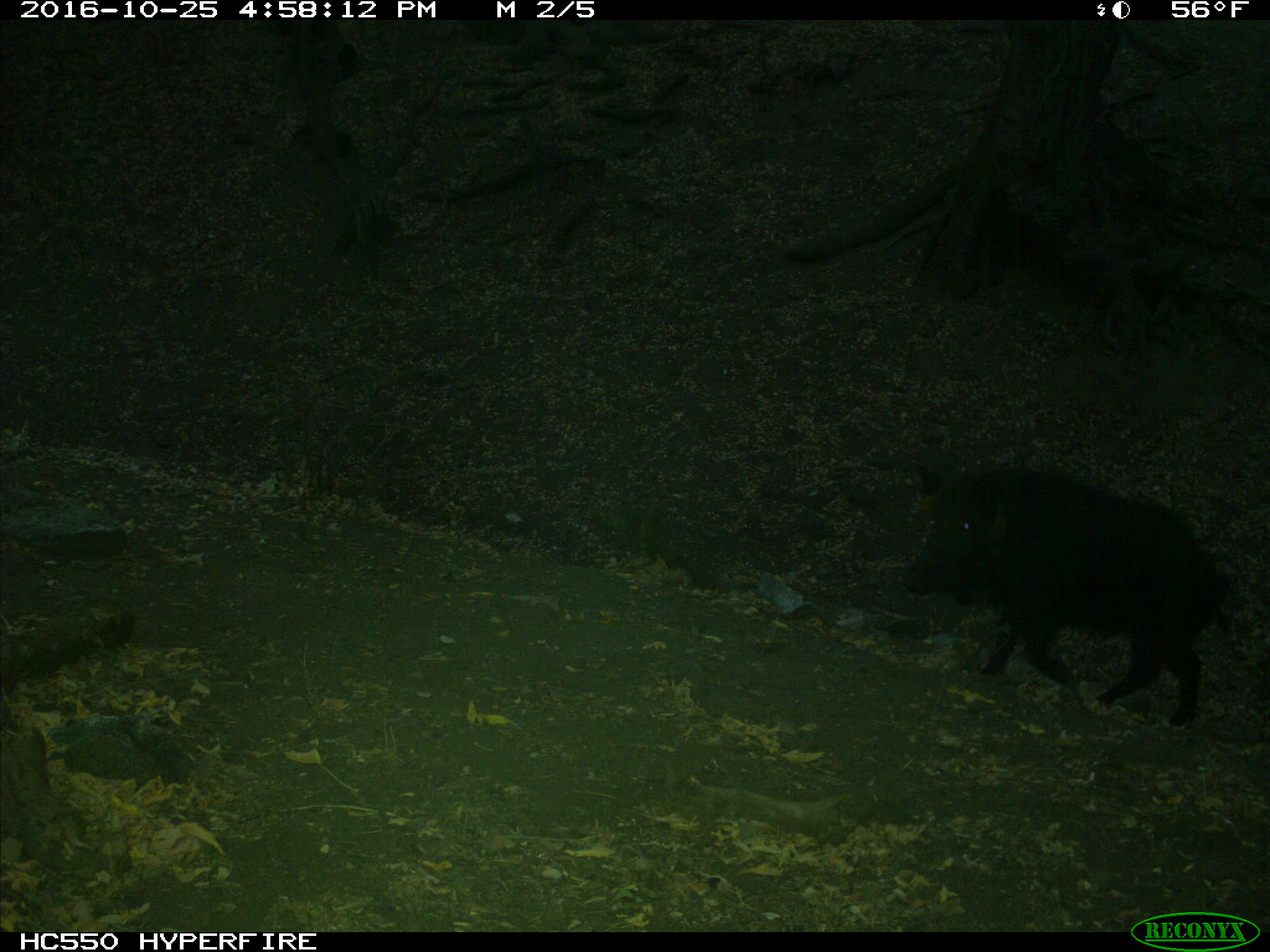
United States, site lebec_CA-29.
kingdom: Animalia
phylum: Chordata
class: Mammalia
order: Artiodactyla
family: Suidae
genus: Sus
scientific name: Sus scrofa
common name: wild boar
Sus scrofa (wild boar).